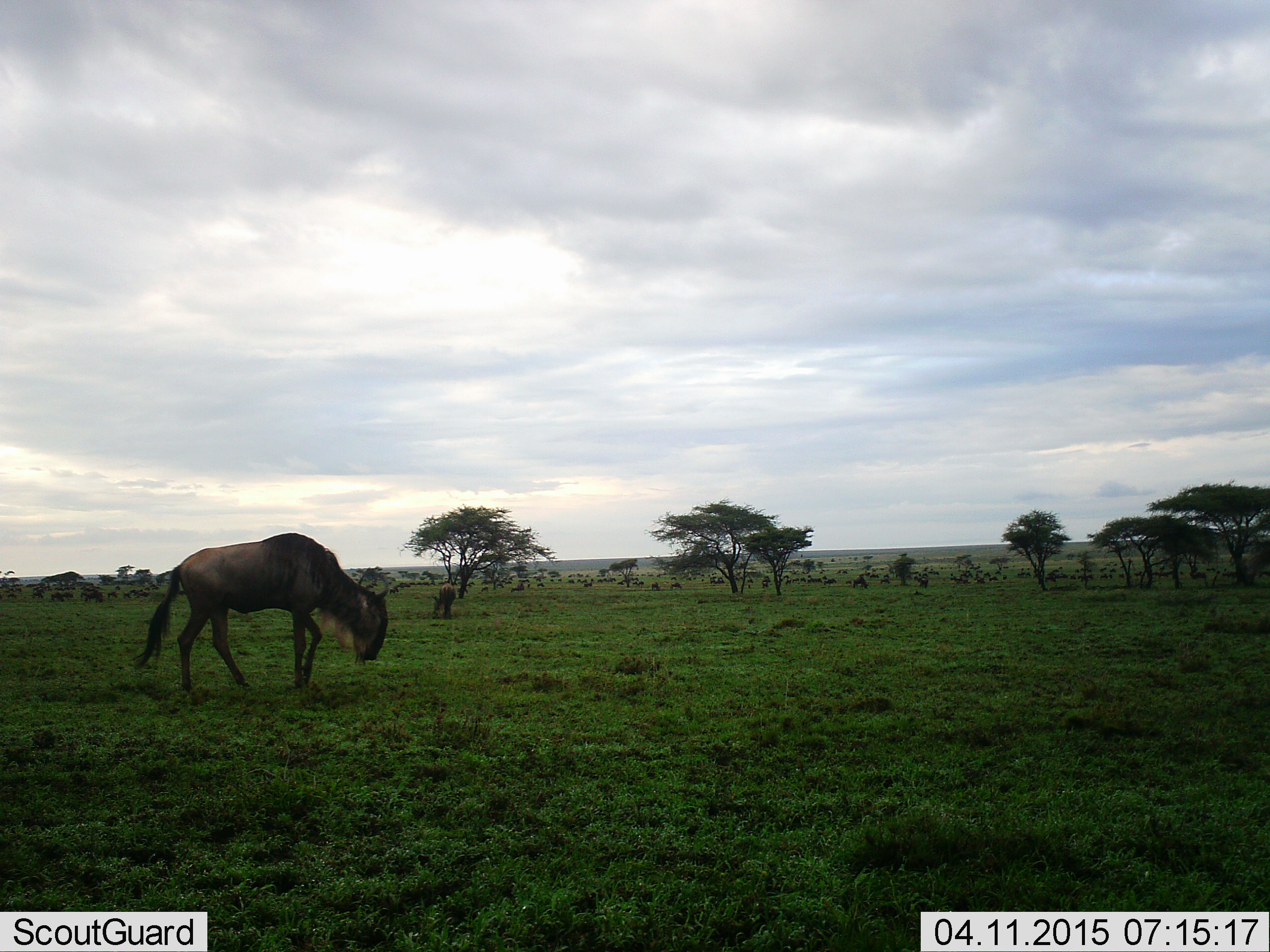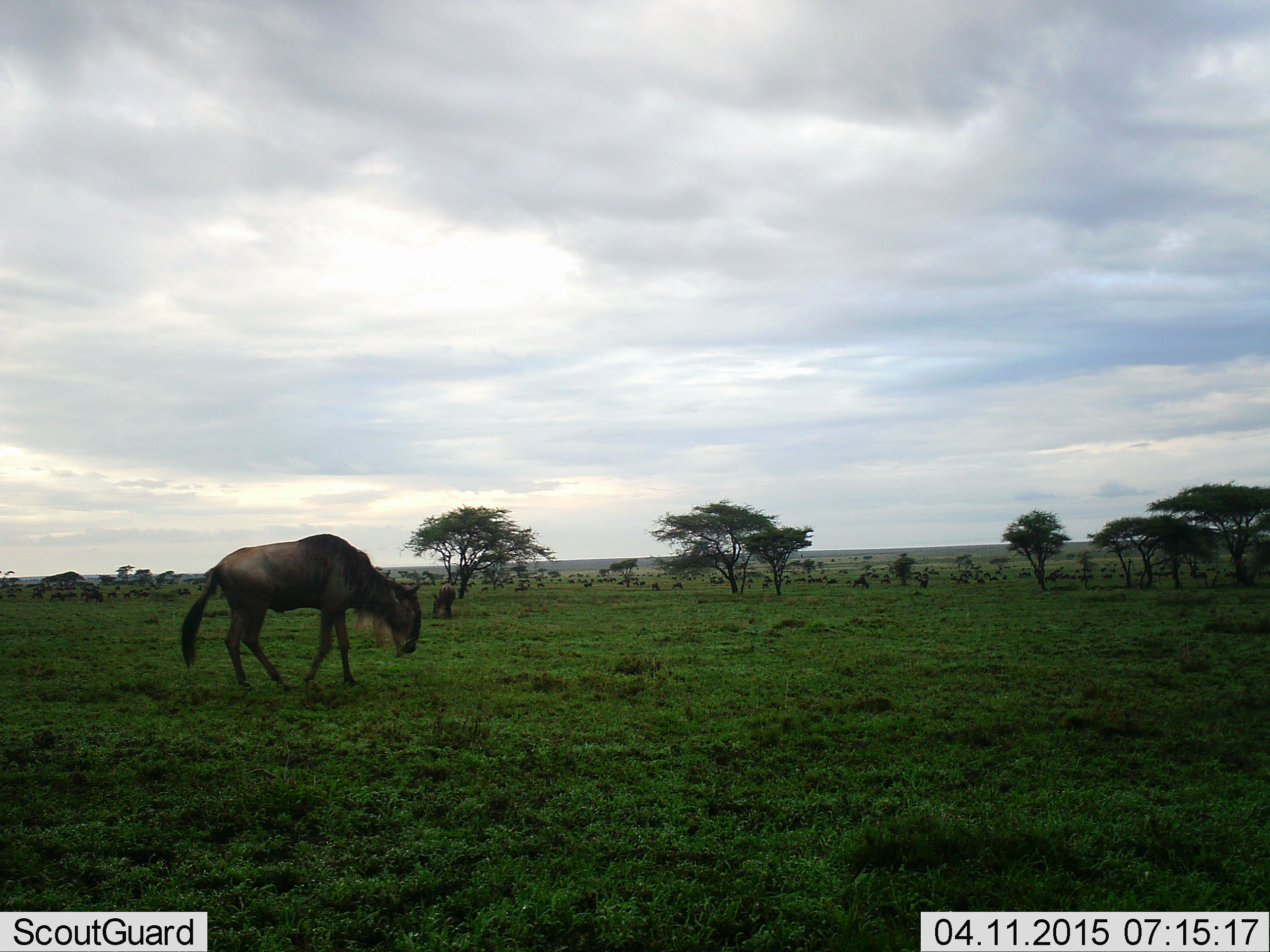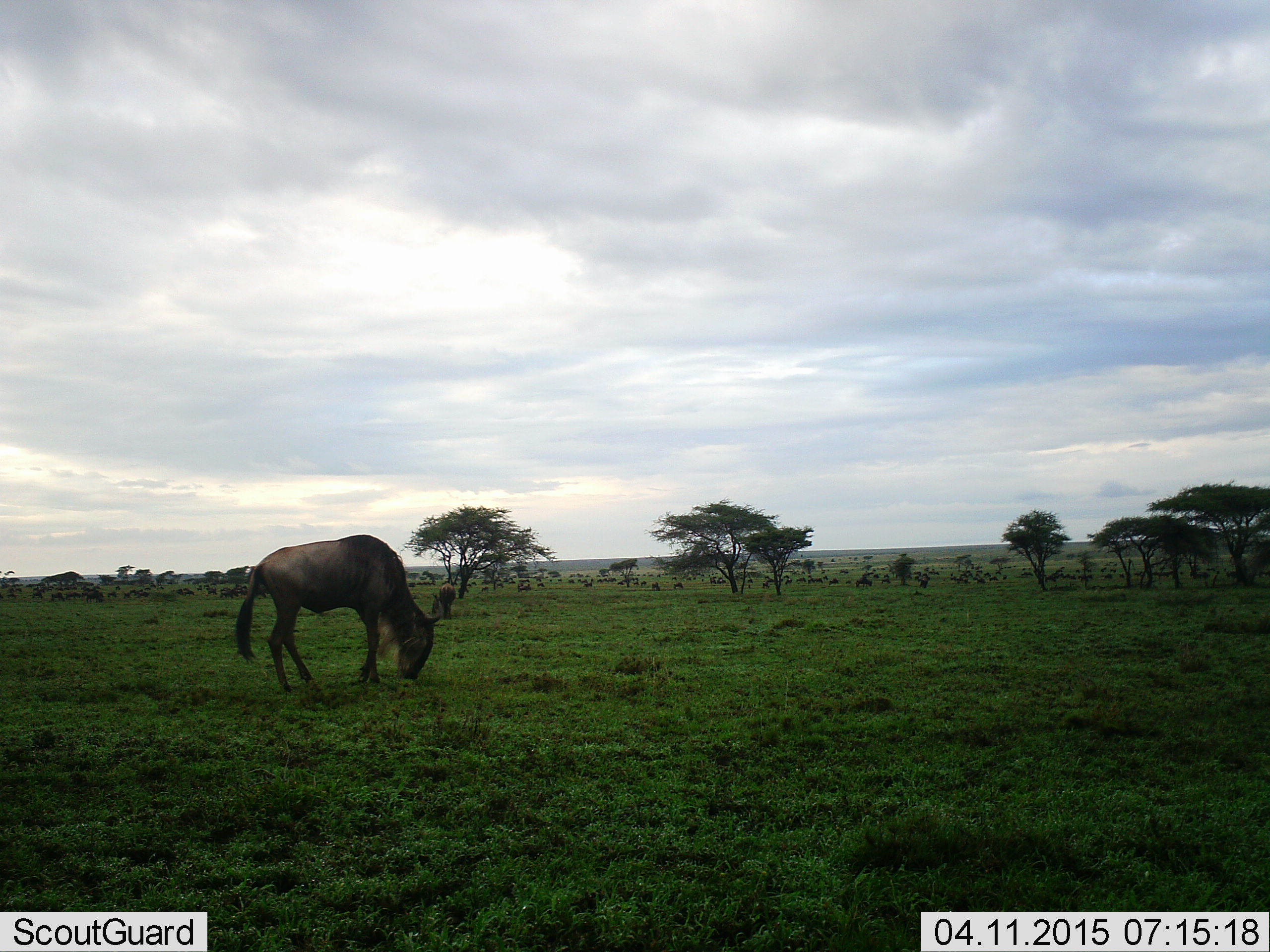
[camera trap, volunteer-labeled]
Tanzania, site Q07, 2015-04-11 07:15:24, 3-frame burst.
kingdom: Animalia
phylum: Chordata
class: Mammalia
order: Artiodactyla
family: Bovidae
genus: Connochaetes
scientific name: Connochaetes taurinus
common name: blue wildebeest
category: wildebeest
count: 11-50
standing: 50%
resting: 30%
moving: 90%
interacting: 10%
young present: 10%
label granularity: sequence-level